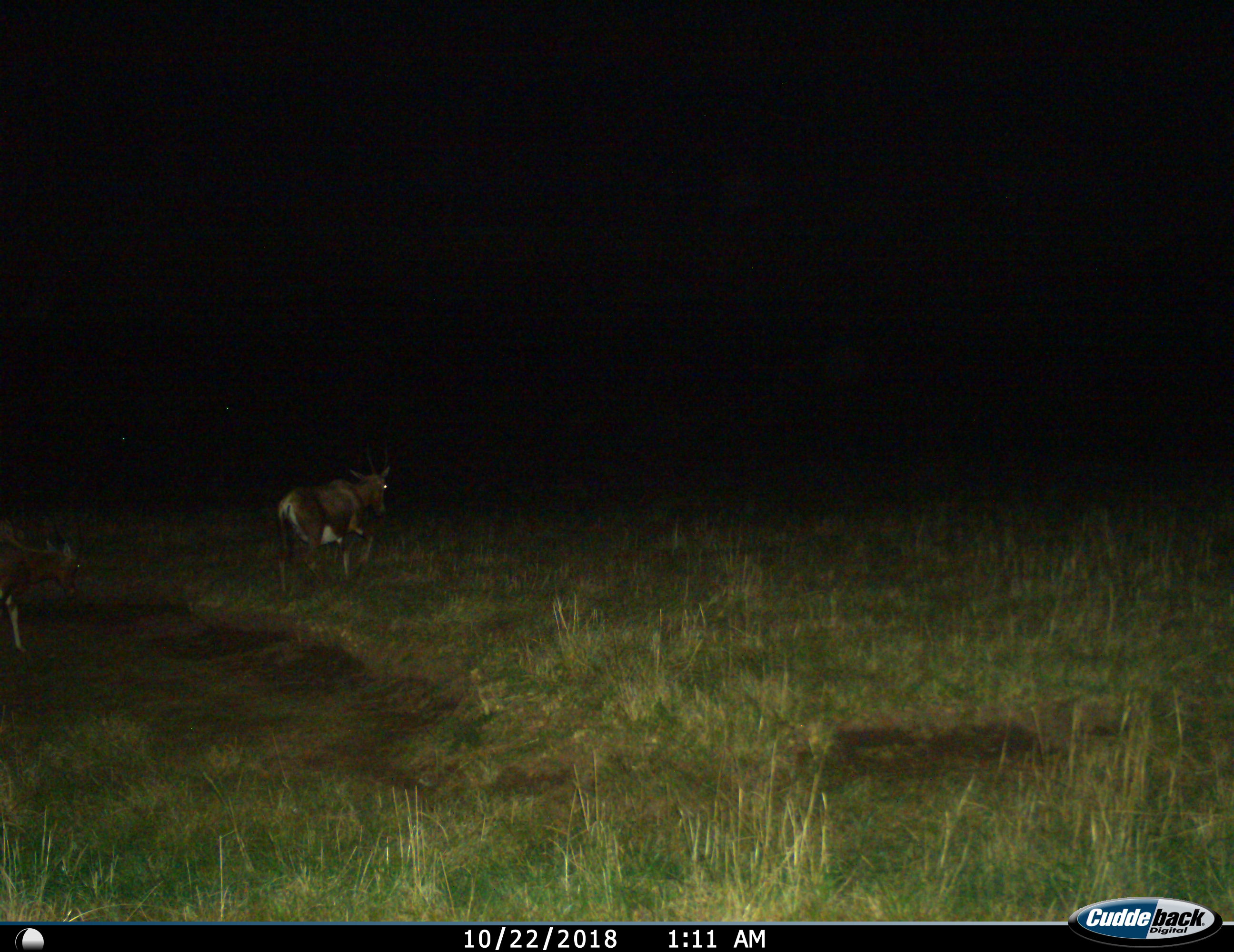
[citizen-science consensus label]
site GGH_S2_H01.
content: unidentified animal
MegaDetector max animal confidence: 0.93